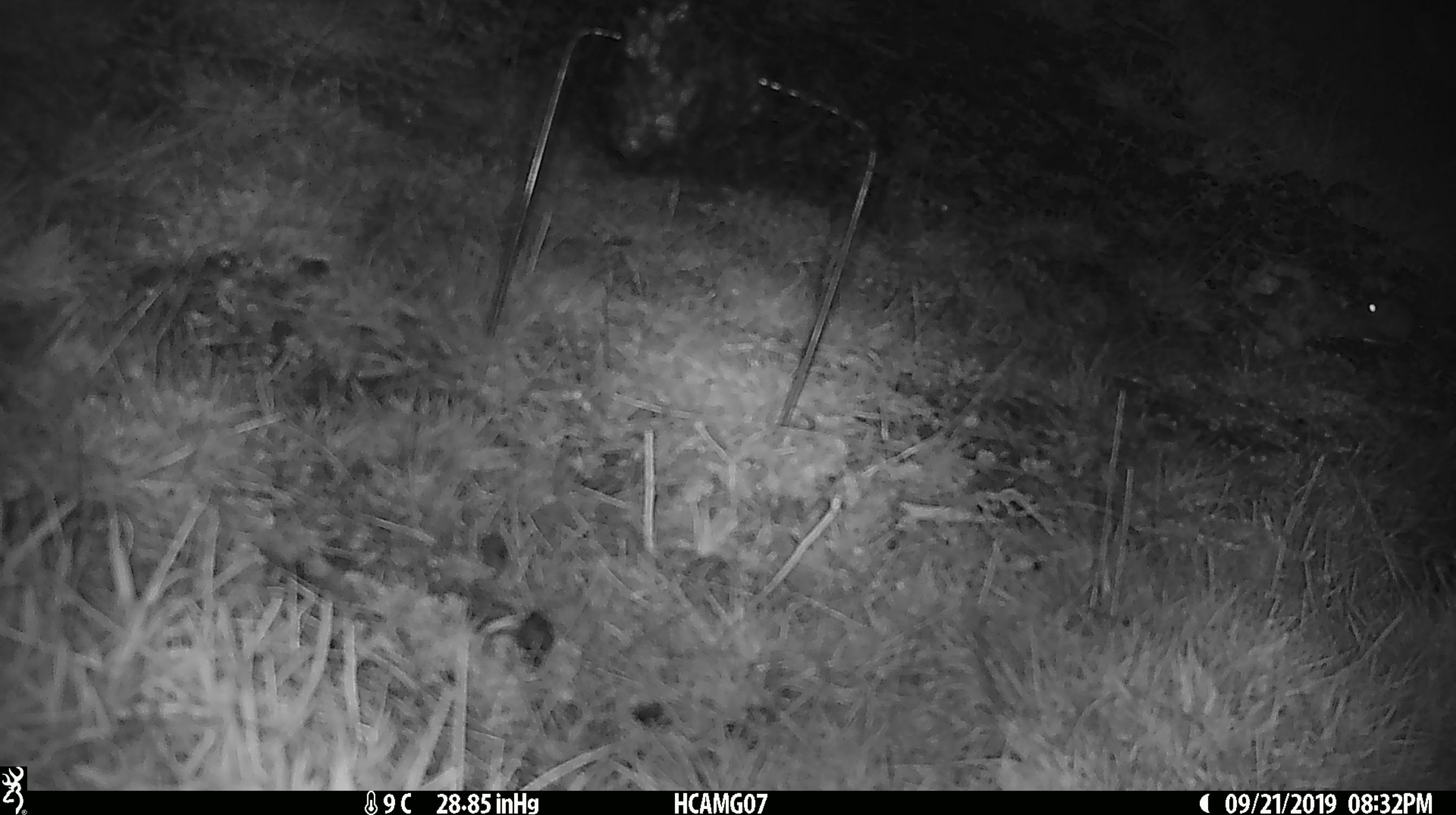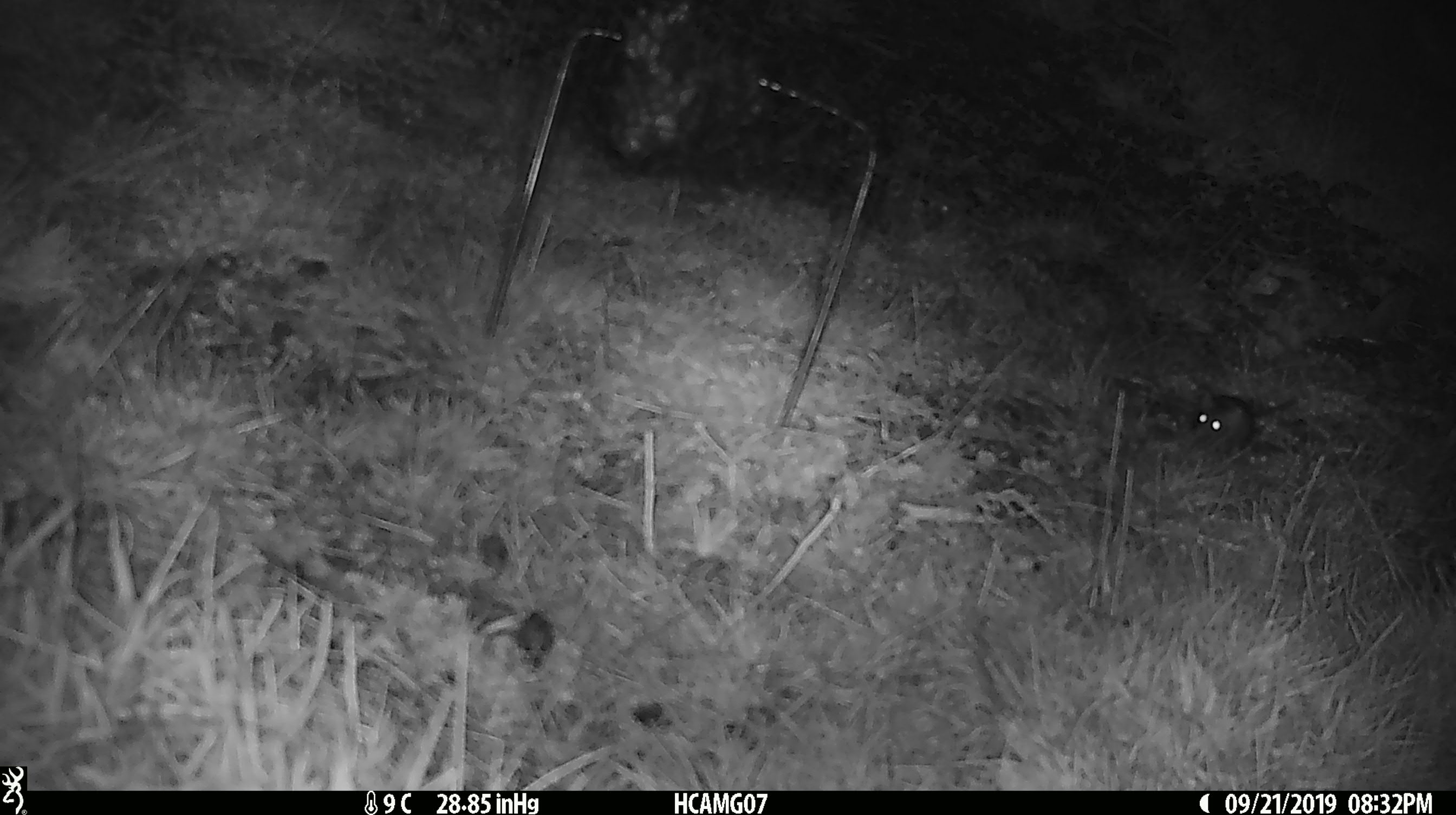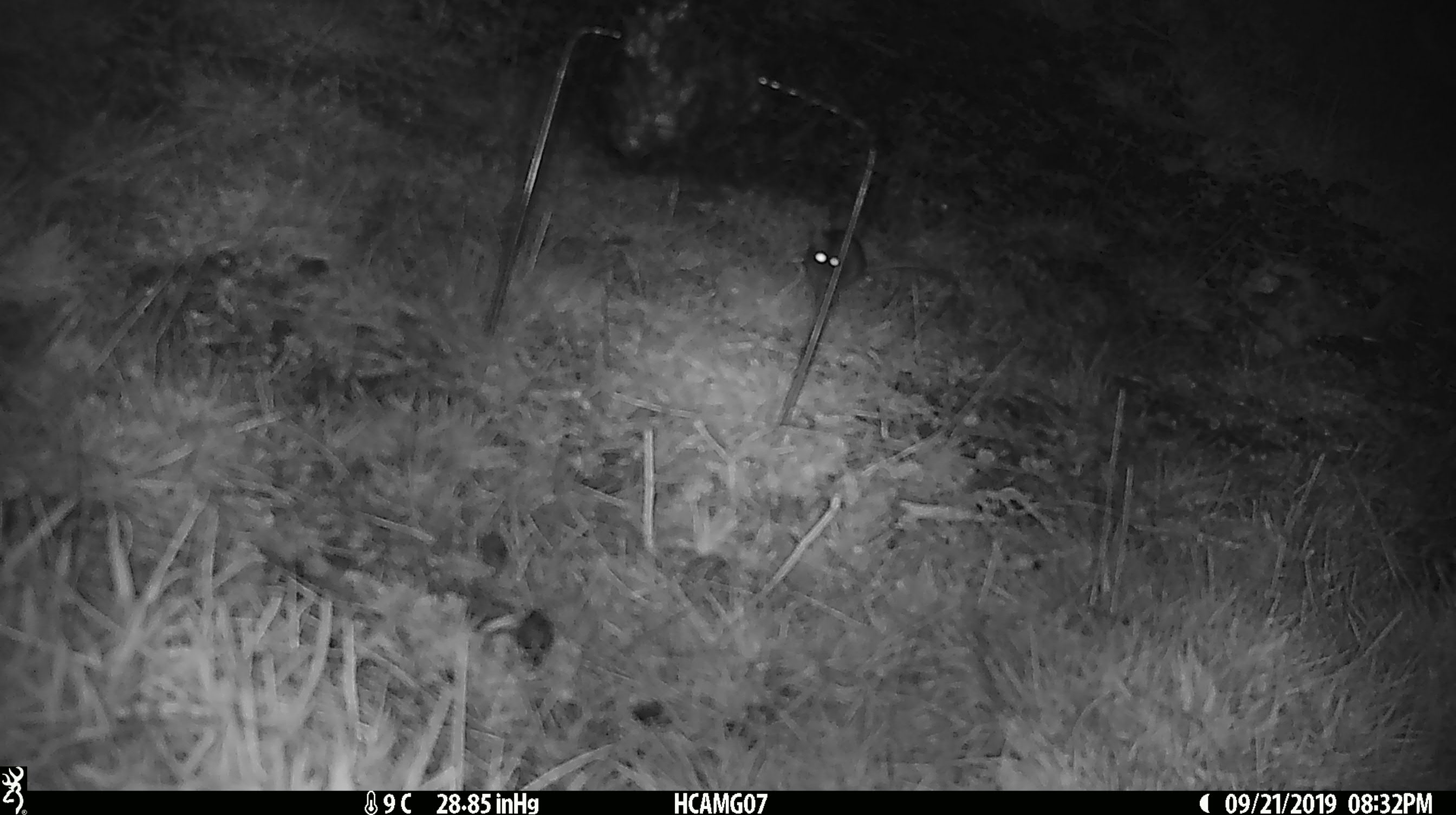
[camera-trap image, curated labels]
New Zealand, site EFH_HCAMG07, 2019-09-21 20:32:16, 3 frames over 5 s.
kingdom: Animalia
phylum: Chordata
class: Mammalia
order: Rodentia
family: Muridae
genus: Mus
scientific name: Mus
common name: mouse